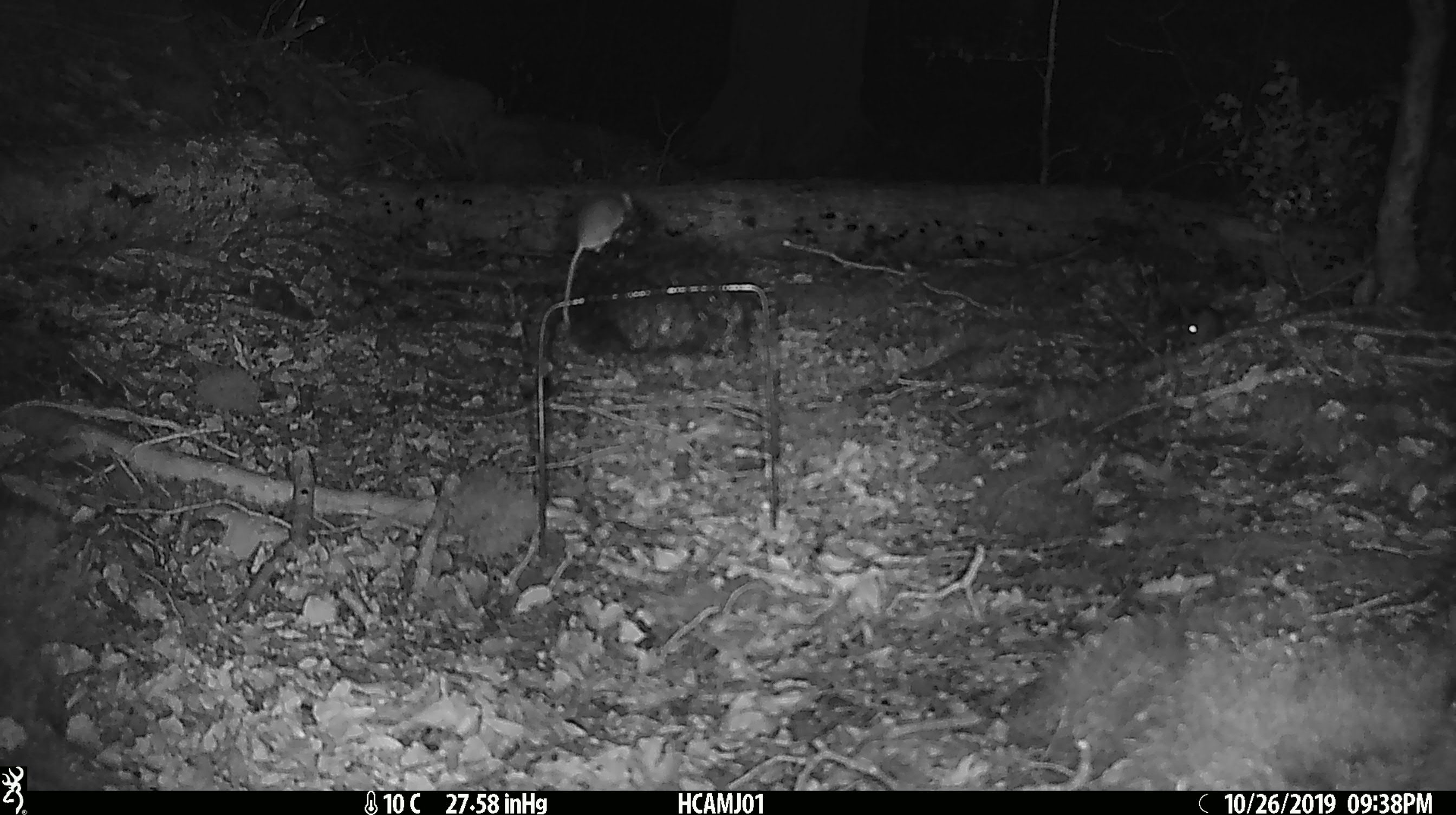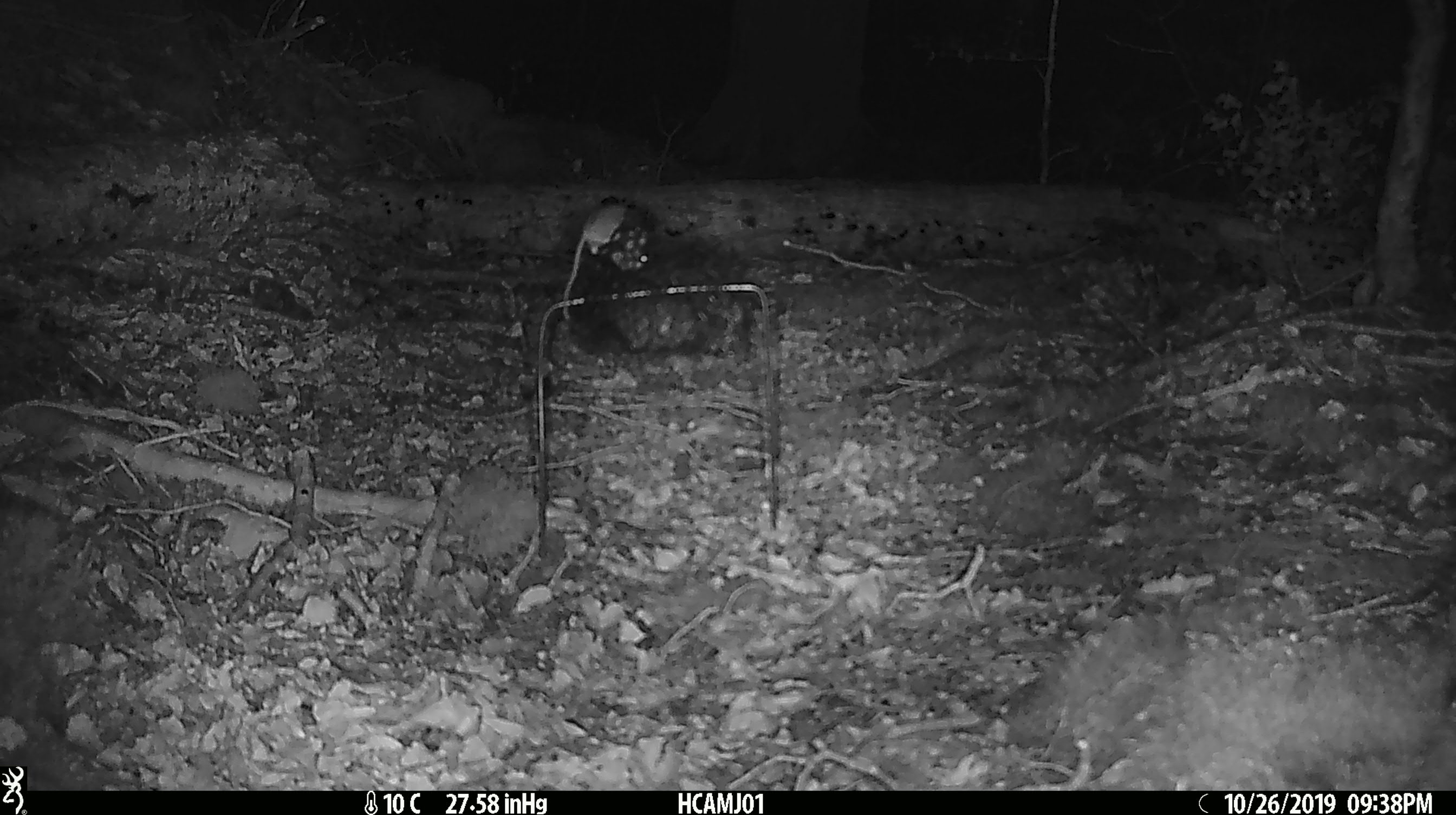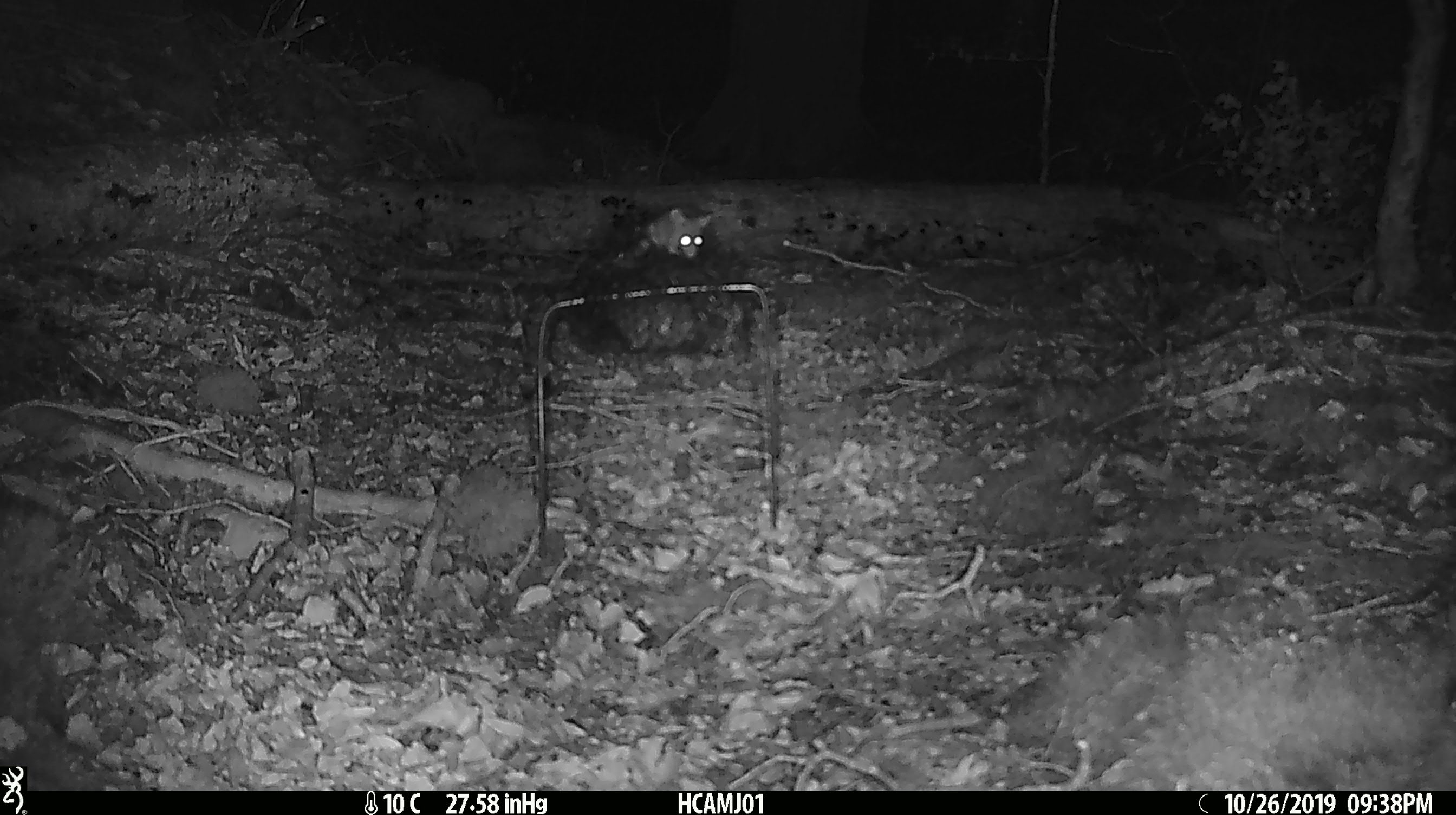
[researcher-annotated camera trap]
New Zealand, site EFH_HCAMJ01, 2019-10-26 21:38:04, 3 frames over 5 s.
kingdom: Animalia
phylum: Chordata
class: Mammalia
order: Rodentia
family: Muridae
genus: Mus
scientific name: Mus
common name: mouse